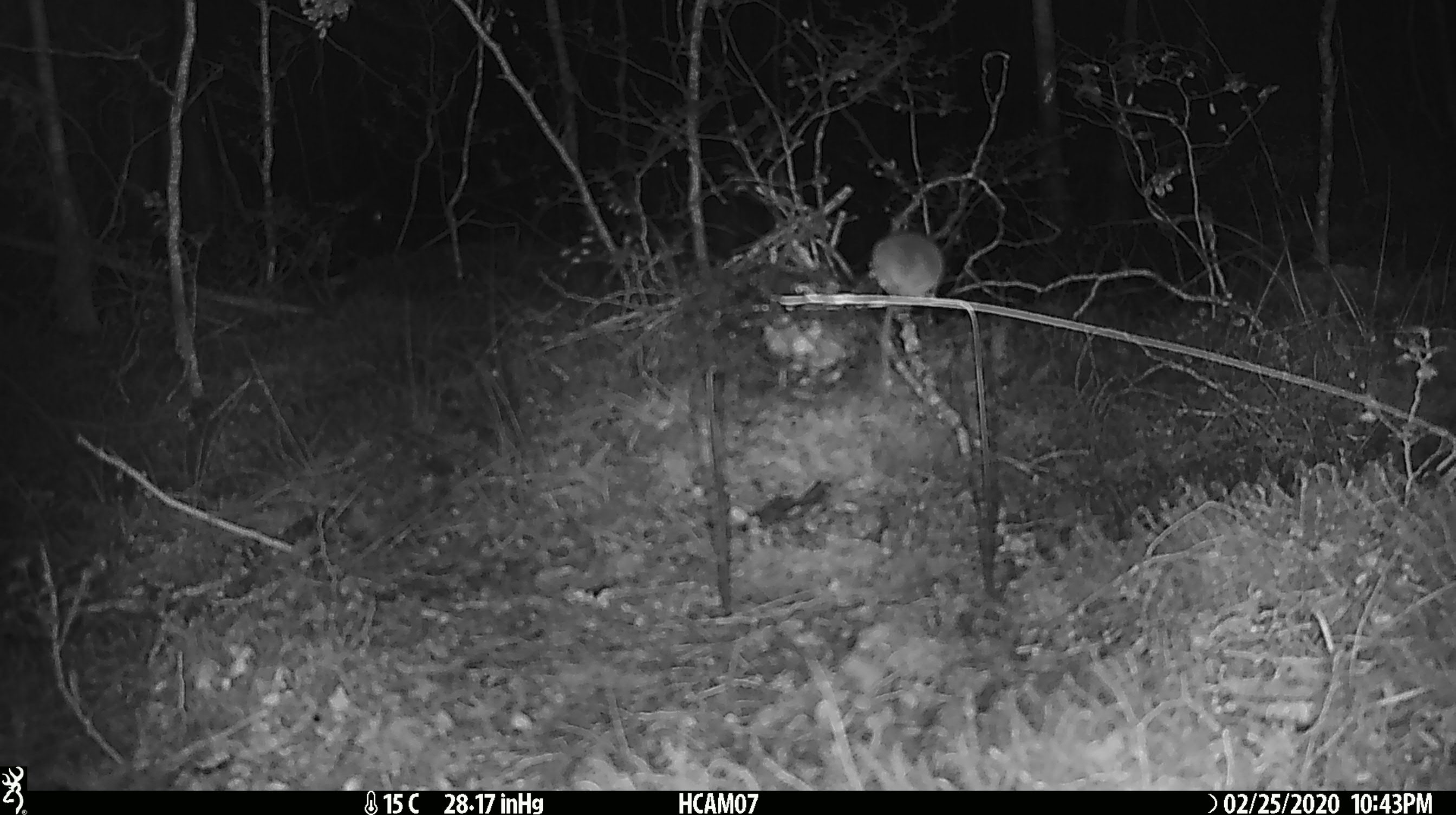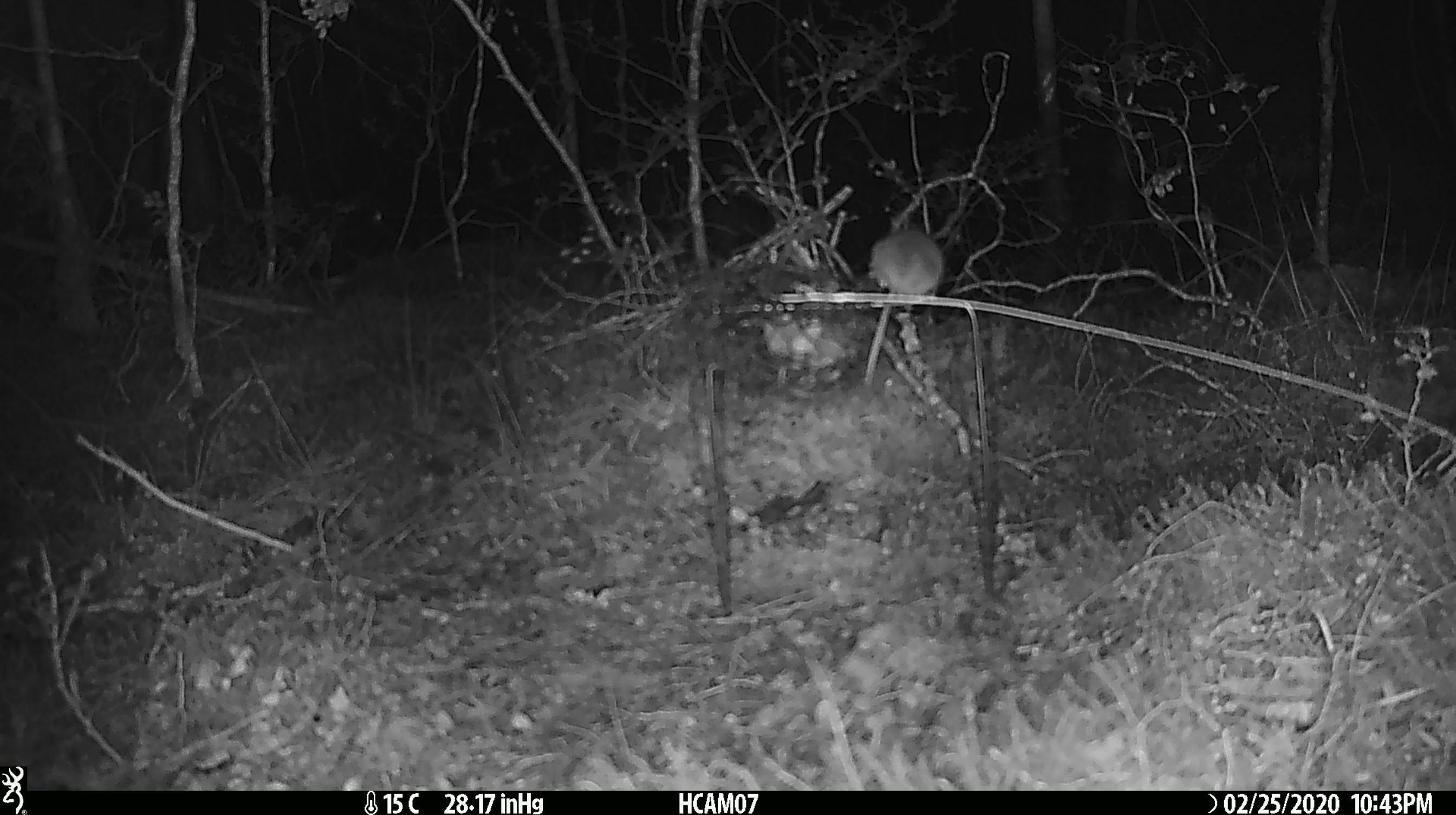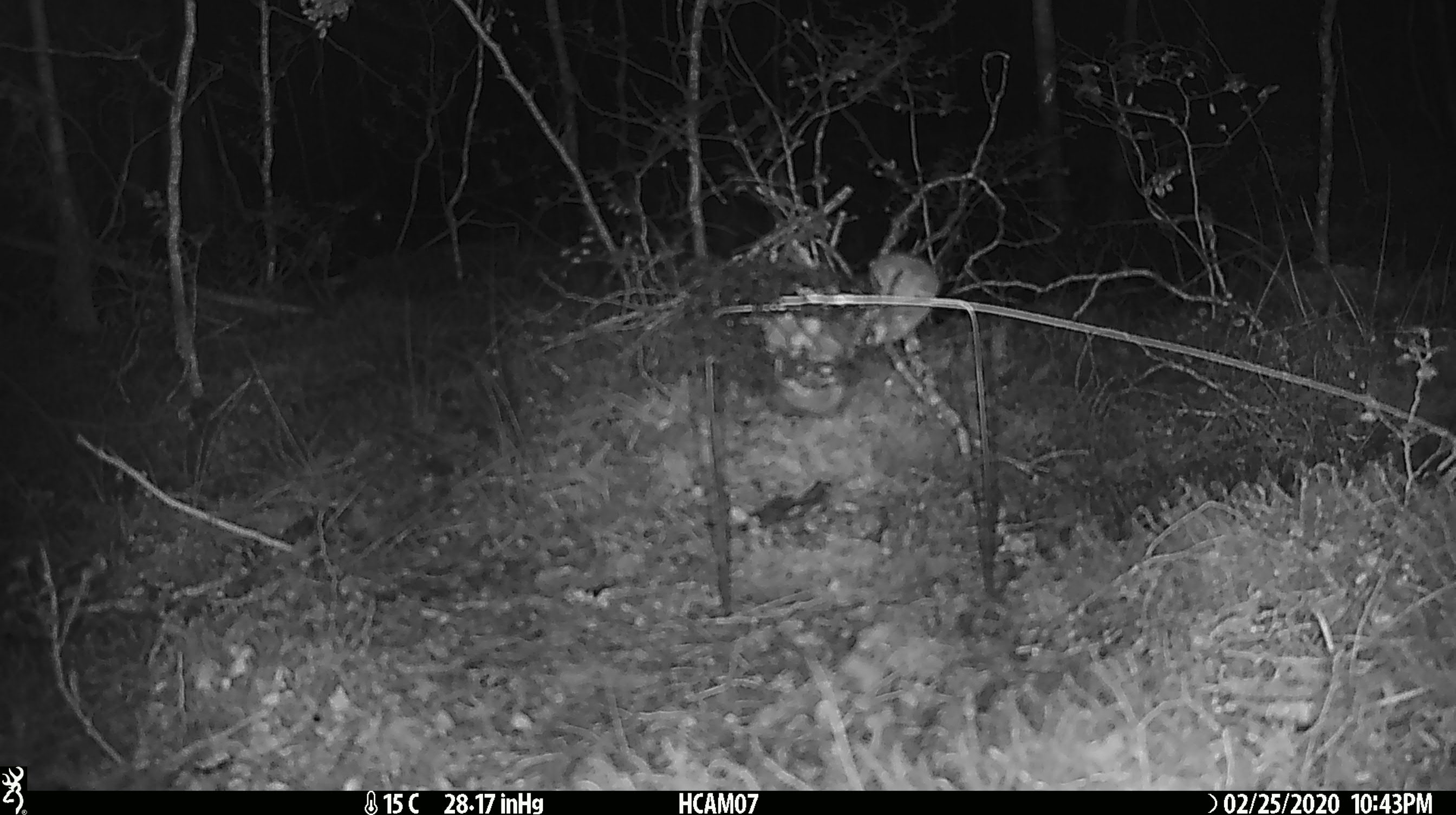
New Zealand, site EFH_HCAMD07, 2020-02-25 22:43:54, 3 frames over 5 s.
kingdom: Animalia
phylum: Chordata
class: Mammalia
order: Rodentia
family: Muridae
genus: Mus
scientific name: Mus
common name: mouse